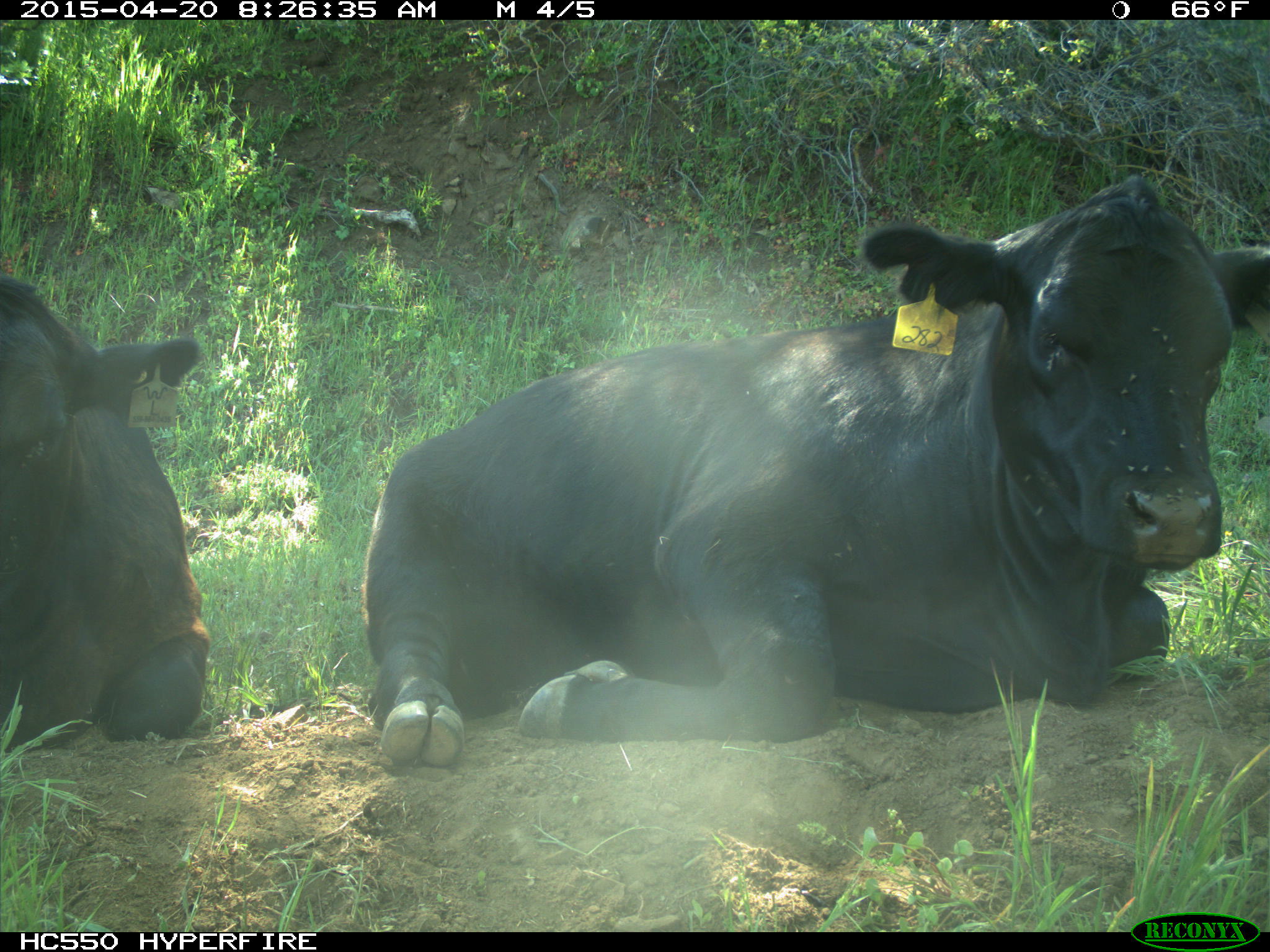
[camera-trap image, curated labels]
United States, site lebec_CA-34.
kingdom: Animalia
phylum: Chordata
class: Mammalia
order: Artiodactyla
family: Bovidae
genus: Bos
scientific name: Bos taurus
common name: domestic cow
Bos taurus (domestic cow).